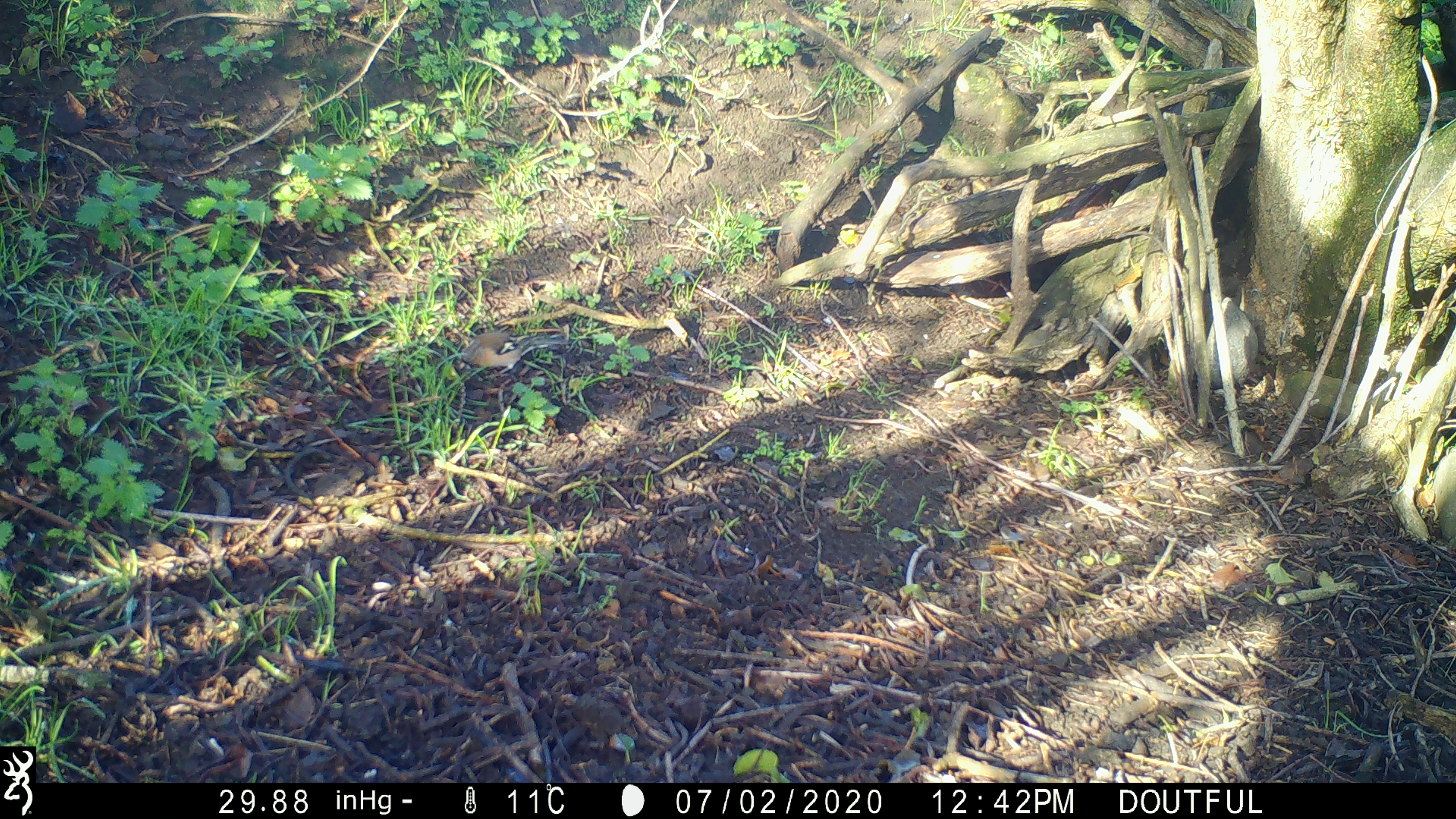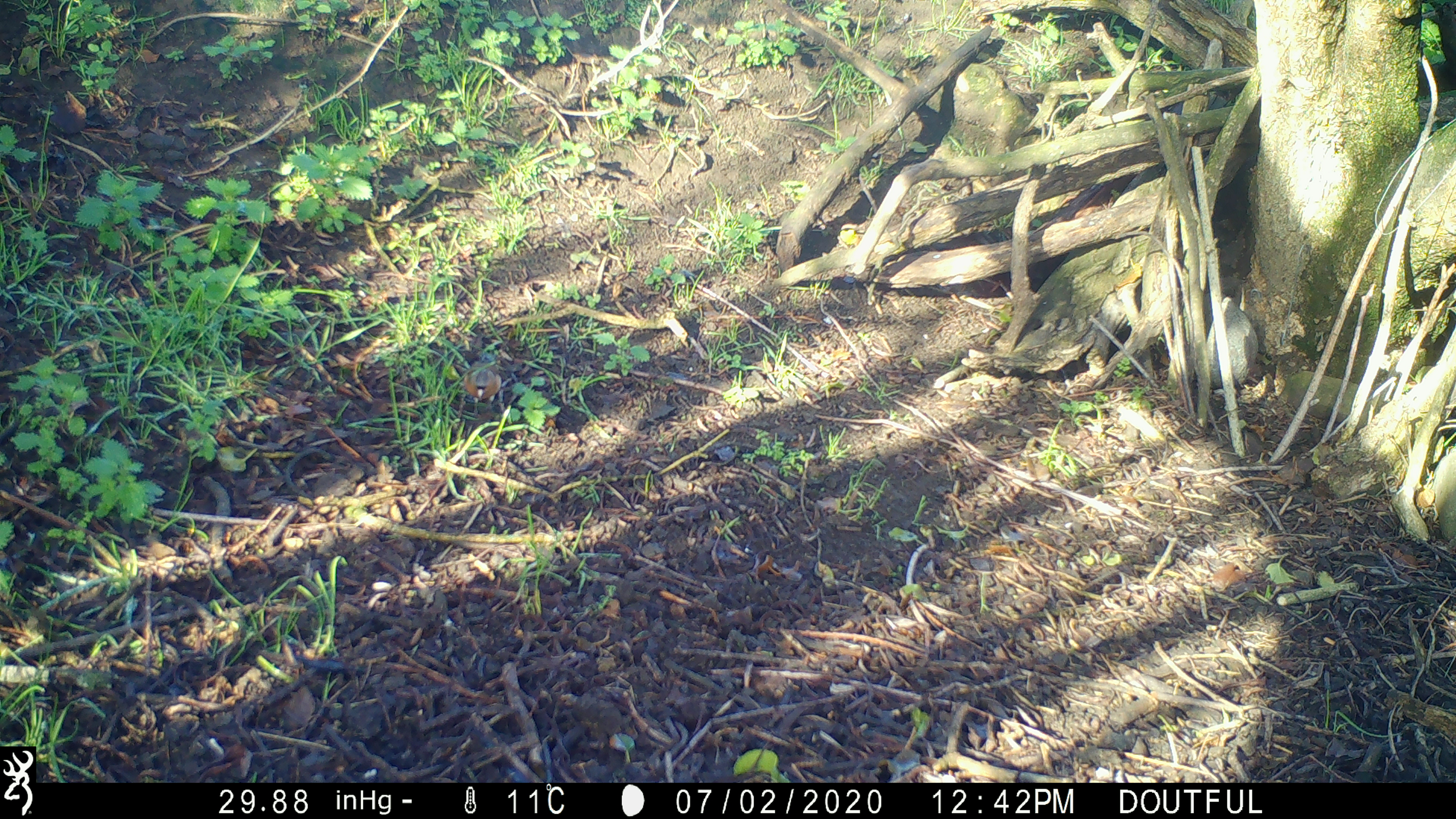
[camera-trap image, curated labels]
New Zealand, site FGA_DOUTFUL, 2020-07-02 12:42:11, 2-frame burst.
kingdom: Animalia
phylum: Chordata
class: Aves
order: Passeriformes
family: Fringillidae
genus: Fringilla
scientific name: Fringilla coelebs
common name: common chaffinch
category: chaffinch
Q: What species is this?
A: Chaffinch (common chaffinch) (Fringilla coelebs).